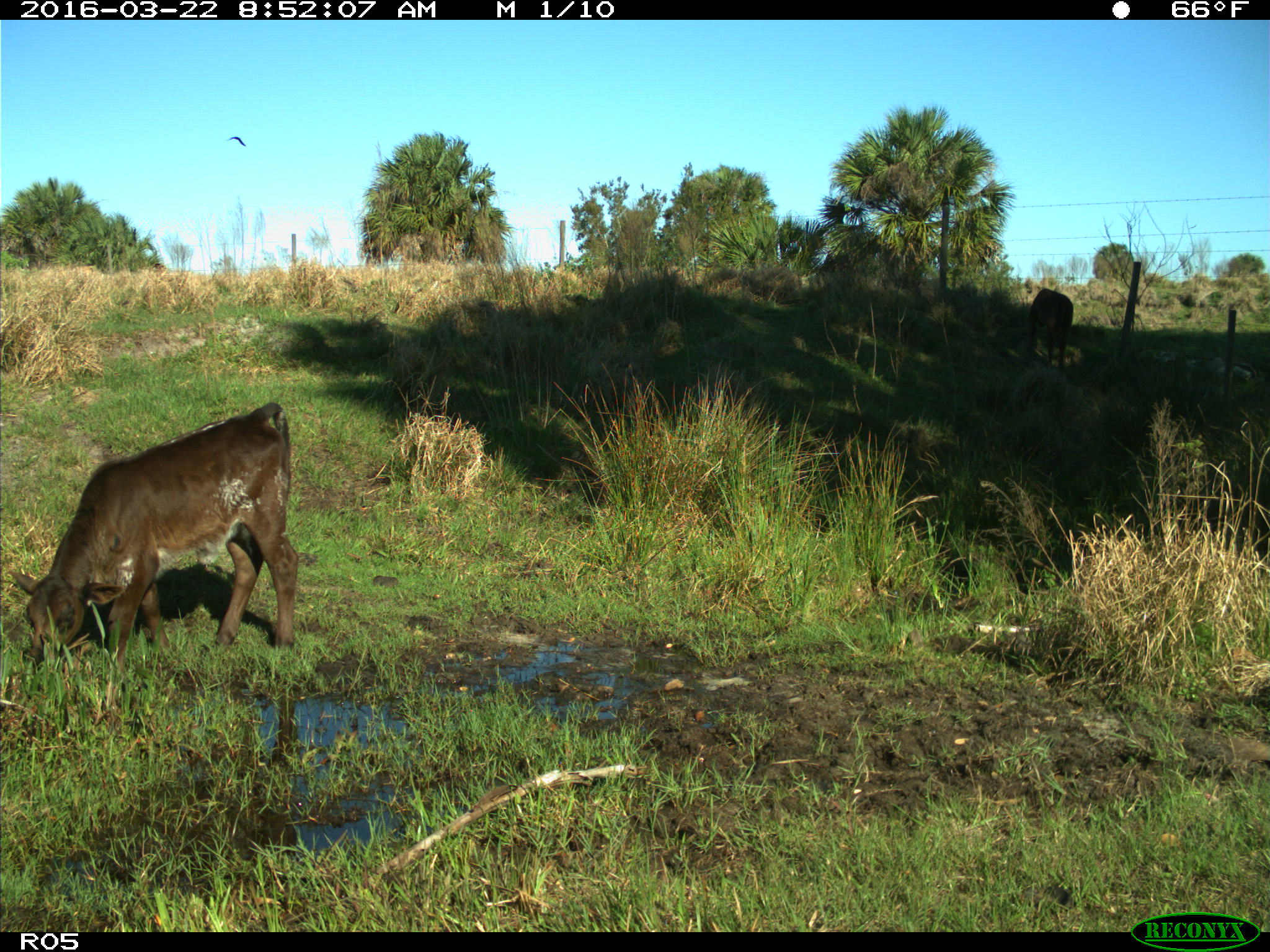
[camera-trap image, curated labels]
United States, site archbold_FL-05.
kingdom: Animalia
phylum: Chordata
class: Mammalia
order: Artiodactyla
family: Bovidae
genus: Bos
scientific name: Bos taurus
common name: domestic cow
Bos taurus (domestic cow).